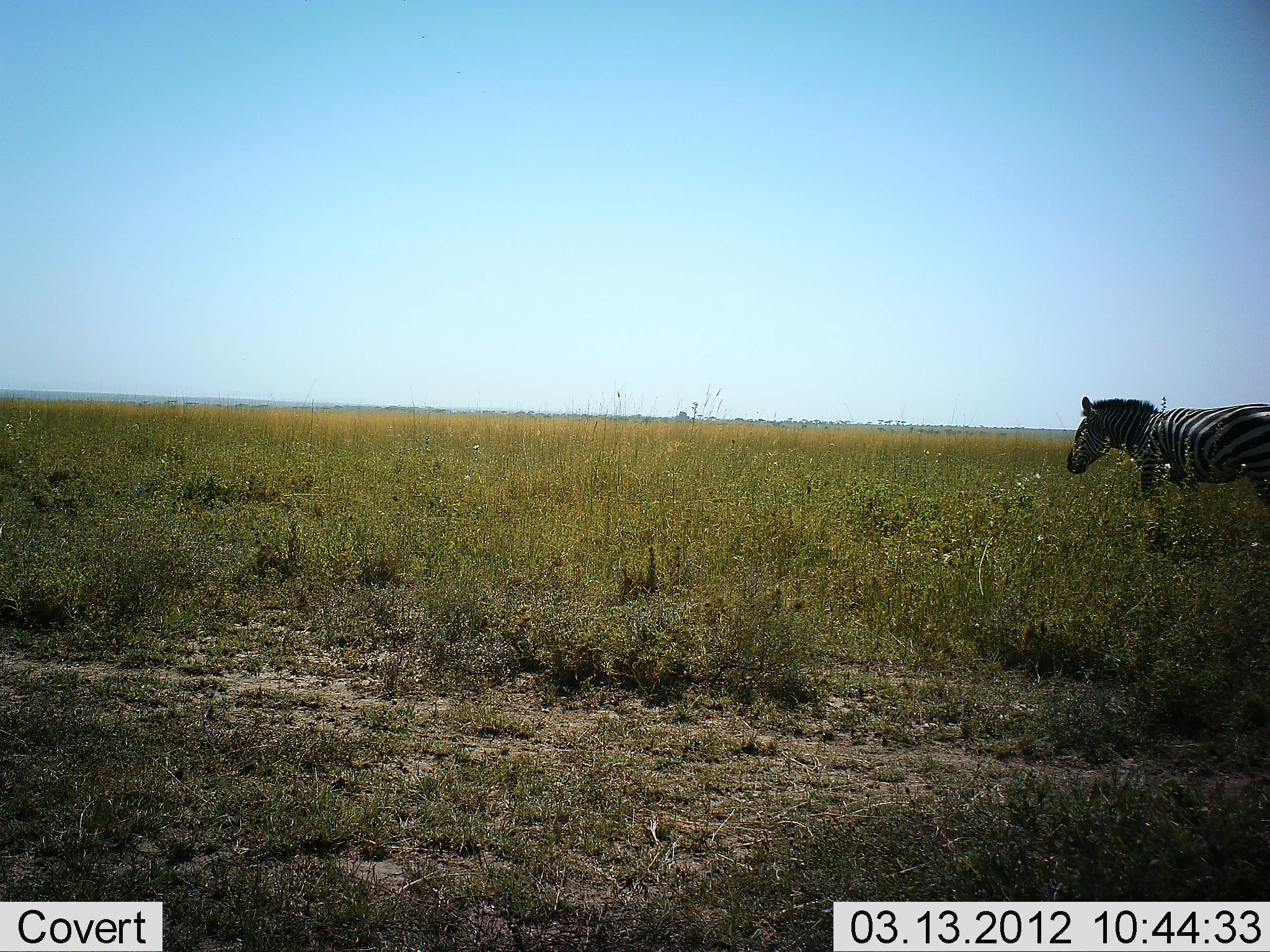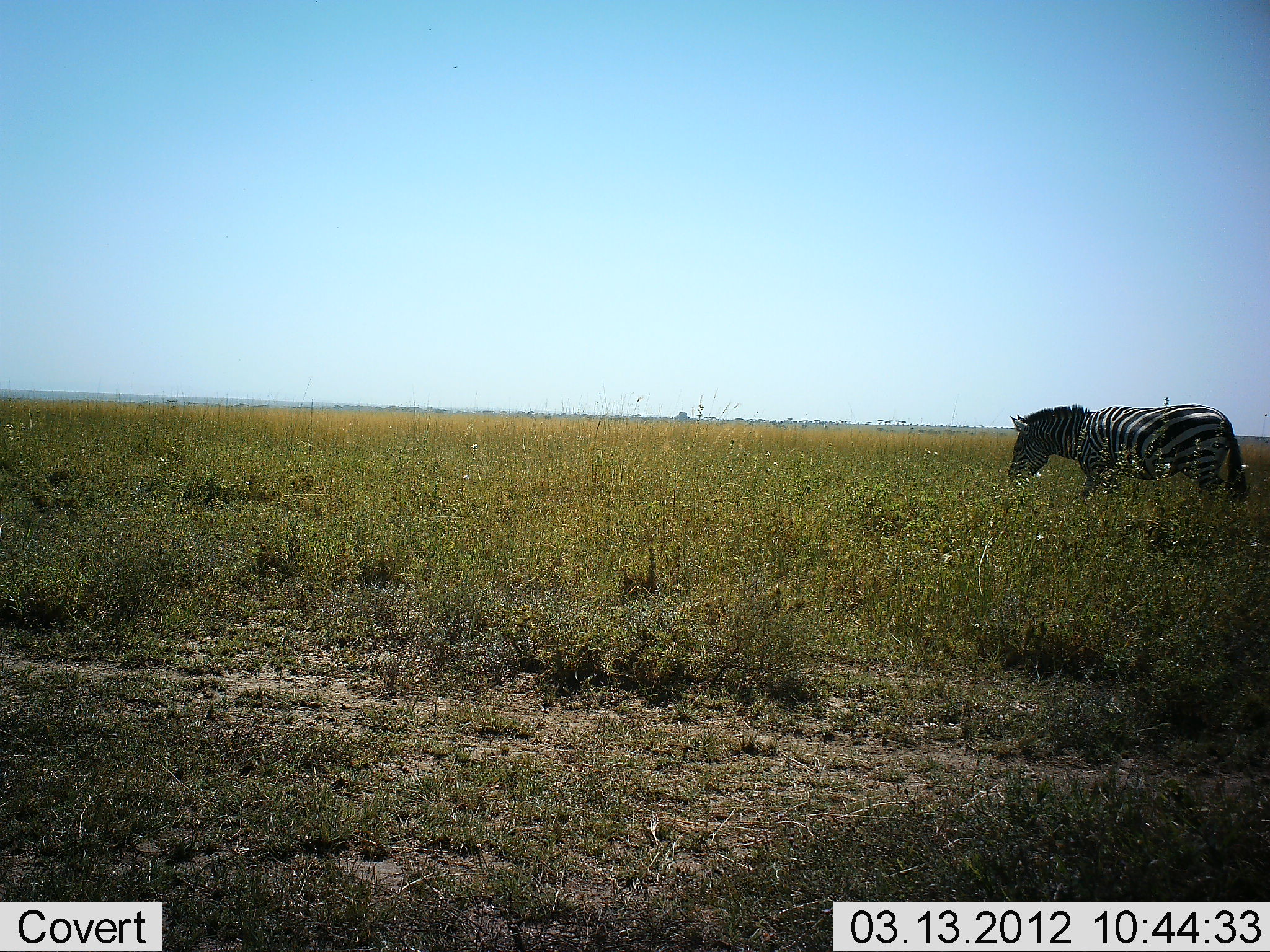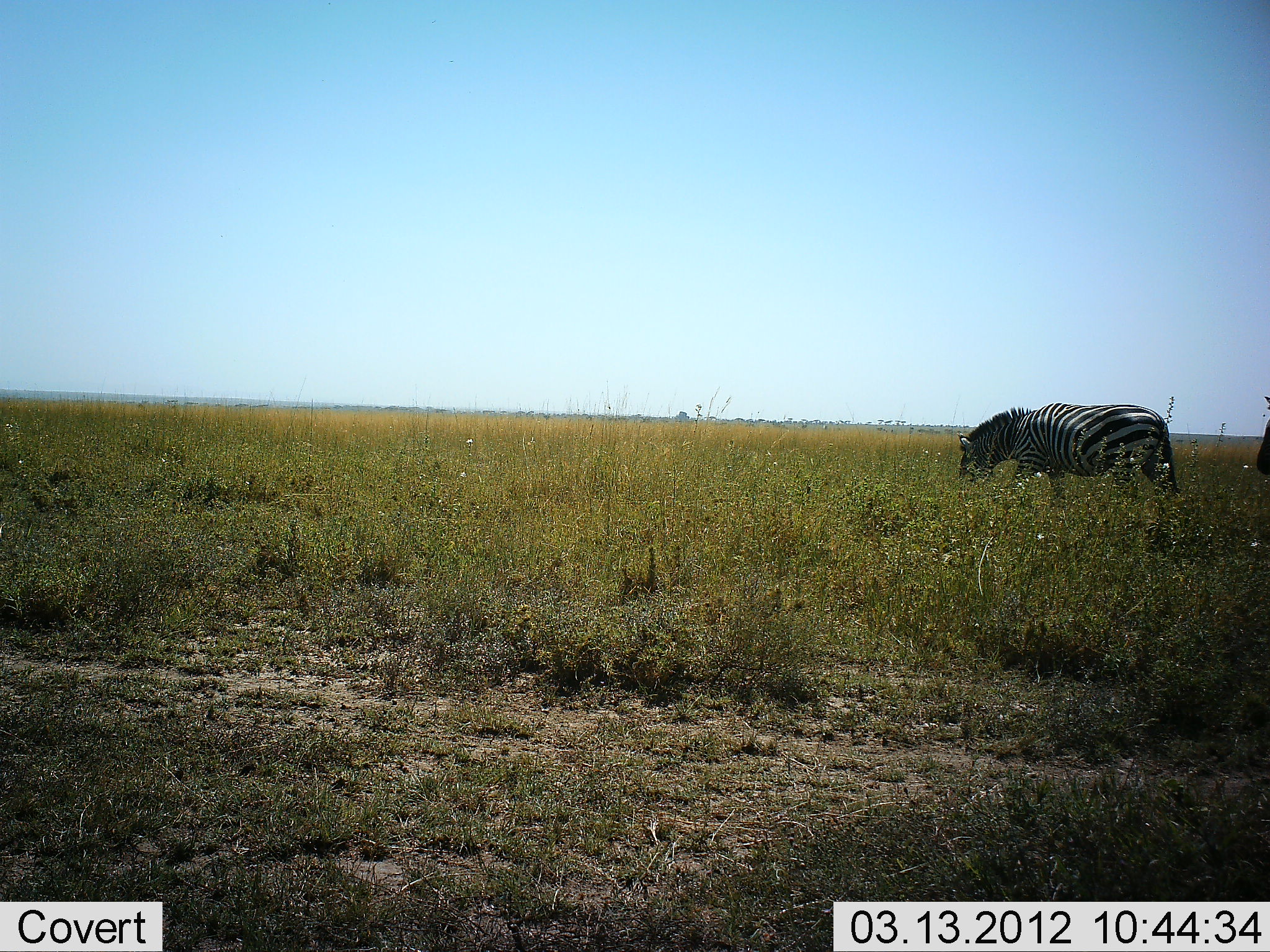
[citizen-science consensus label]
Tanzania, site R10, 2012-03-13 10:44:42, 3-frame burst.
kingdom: Animalia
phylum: Chordata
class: Mammalia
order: Perissodactyla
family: Equidae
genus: Equus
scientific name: Equus quagga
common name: plains zebra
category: zebra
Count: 1.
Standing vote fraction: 4%.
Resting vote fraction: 0%.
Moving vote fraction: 92%.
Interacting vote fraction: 0%.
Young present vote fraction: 0%.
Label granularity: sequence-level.